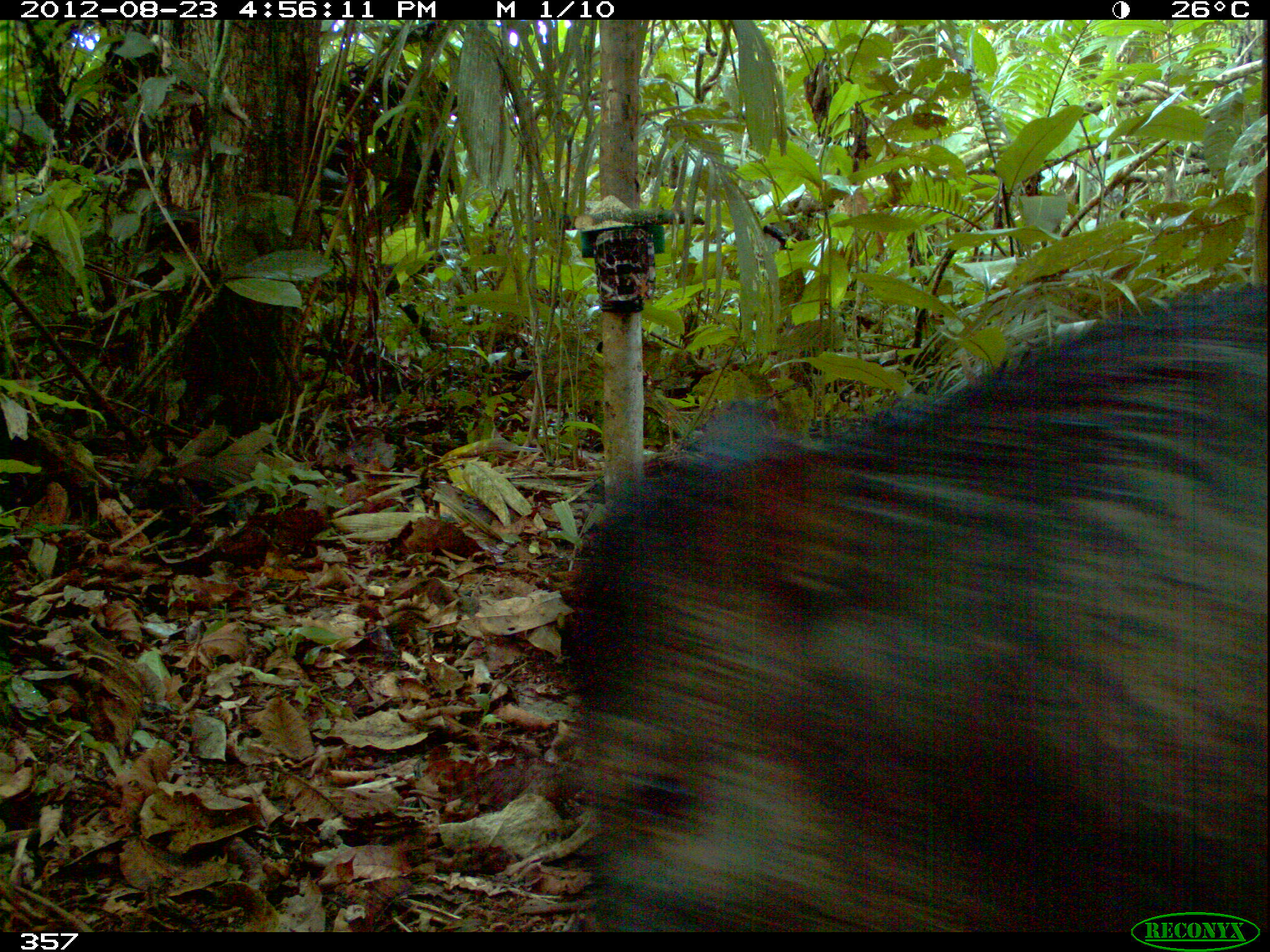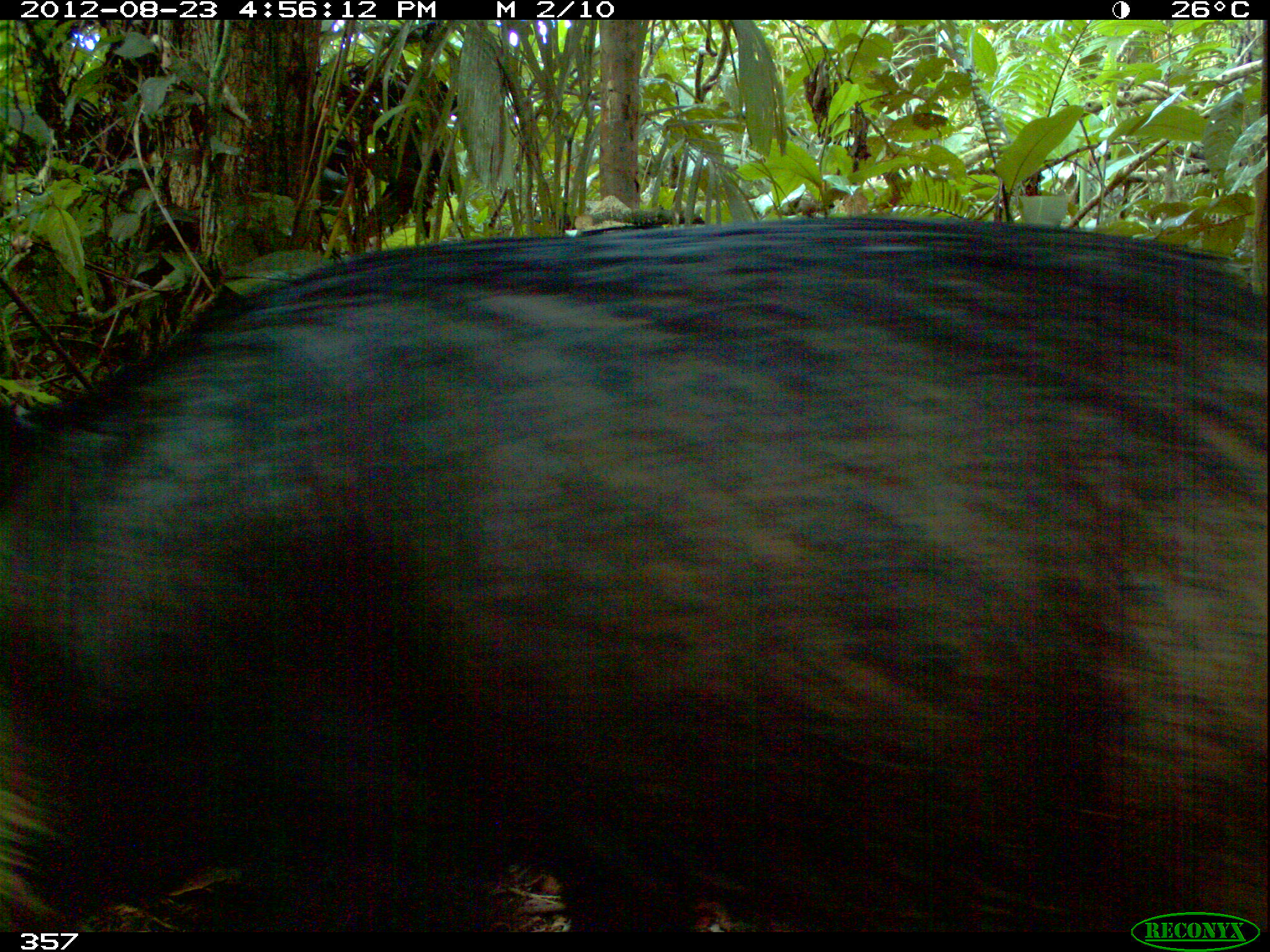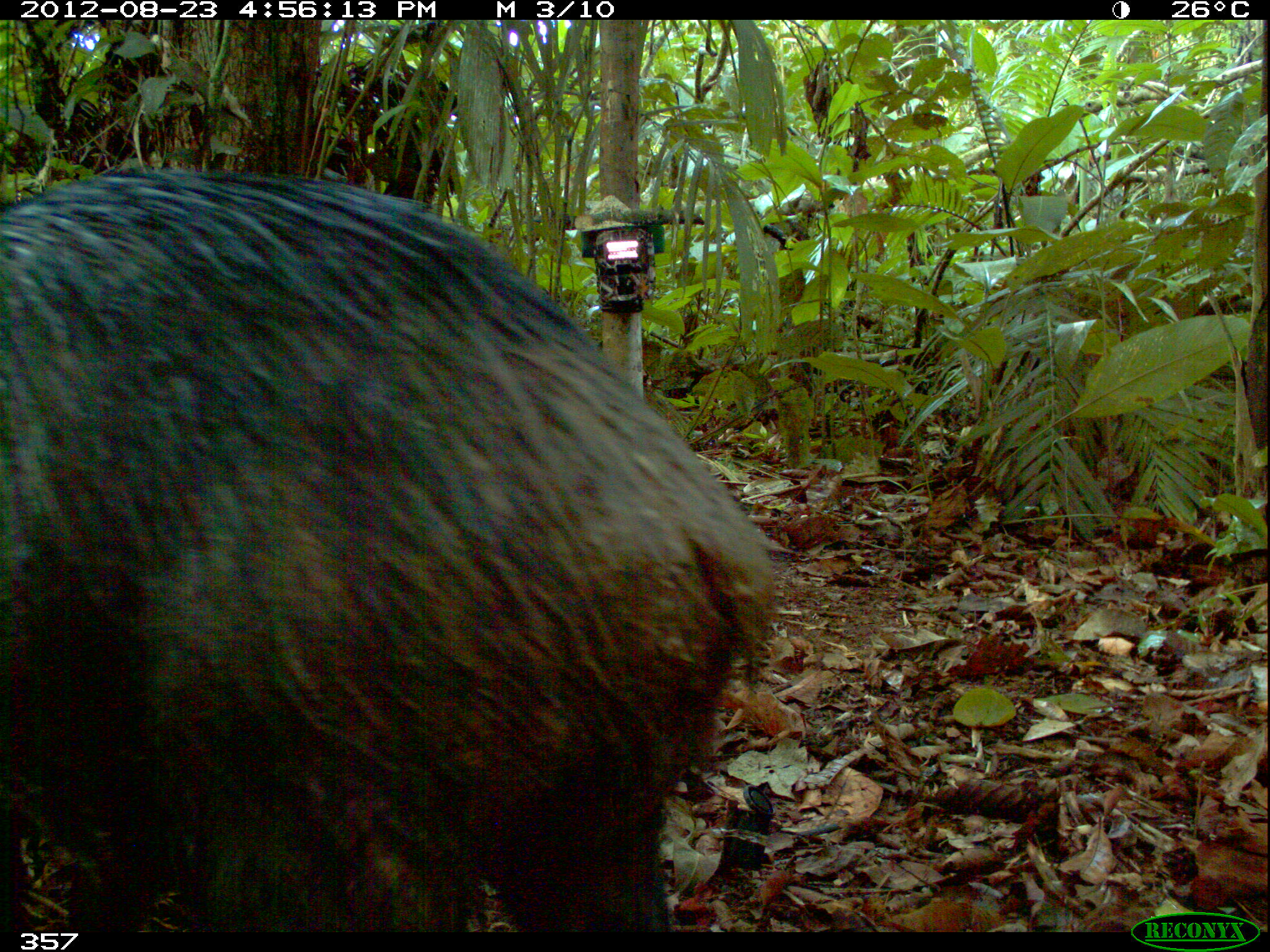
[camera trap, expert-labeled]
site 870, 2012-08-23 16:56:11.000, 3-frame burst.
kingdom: Animalia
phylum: Chordata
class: Mammalia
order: Artiodactyla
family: Tayassuidae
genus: Tayassu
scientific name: Tayassu pecari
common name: white-lipped peccary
Tayassu pecari (white-lipped peccary).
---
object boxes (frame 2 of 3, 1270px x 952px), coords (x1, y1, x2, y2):
tayassu pecari: (0, 212, 1266, 930)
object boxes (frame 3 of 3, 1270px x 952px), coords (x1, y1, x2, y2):
tayassu pecari: (0, 164, 779, 931)